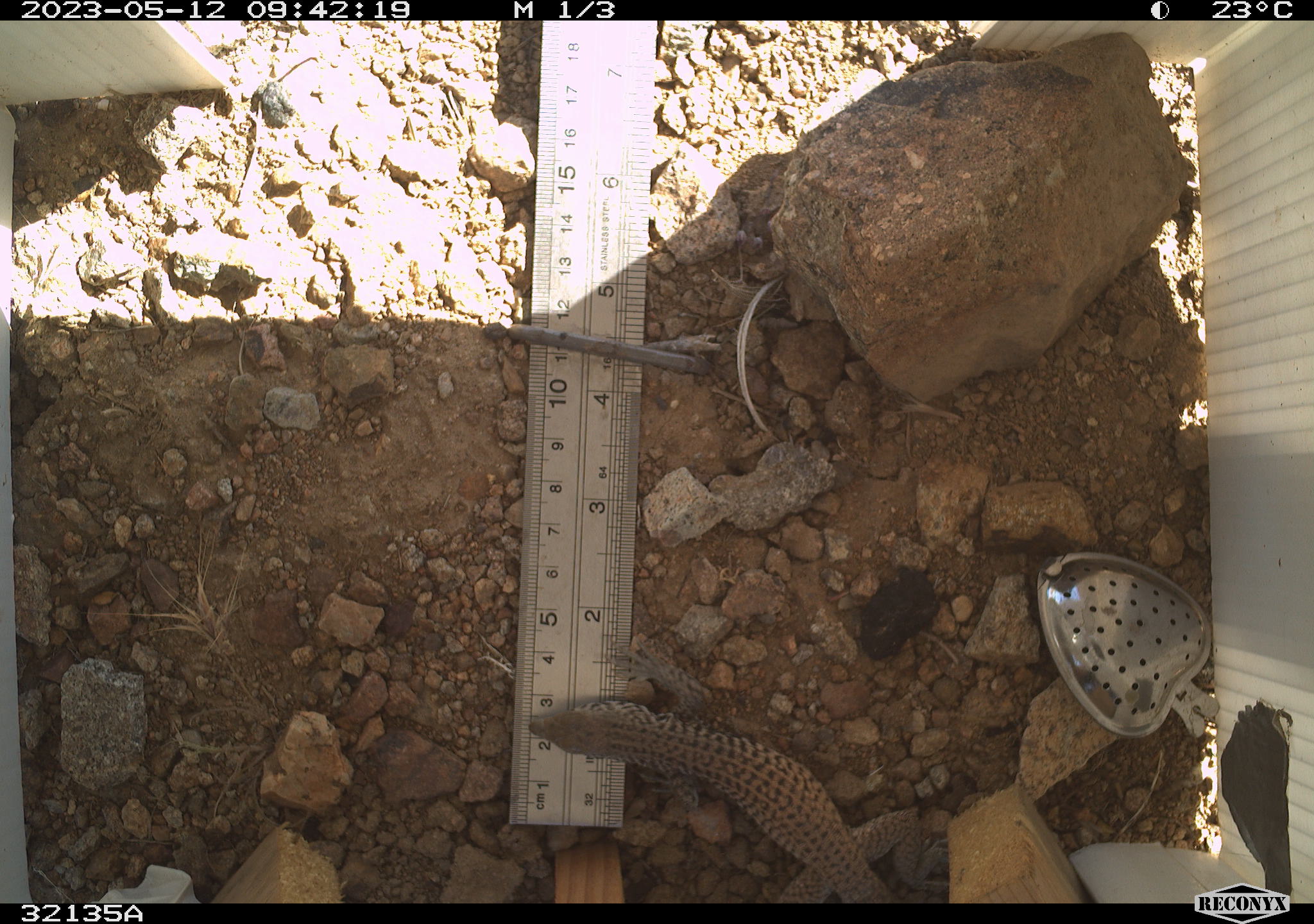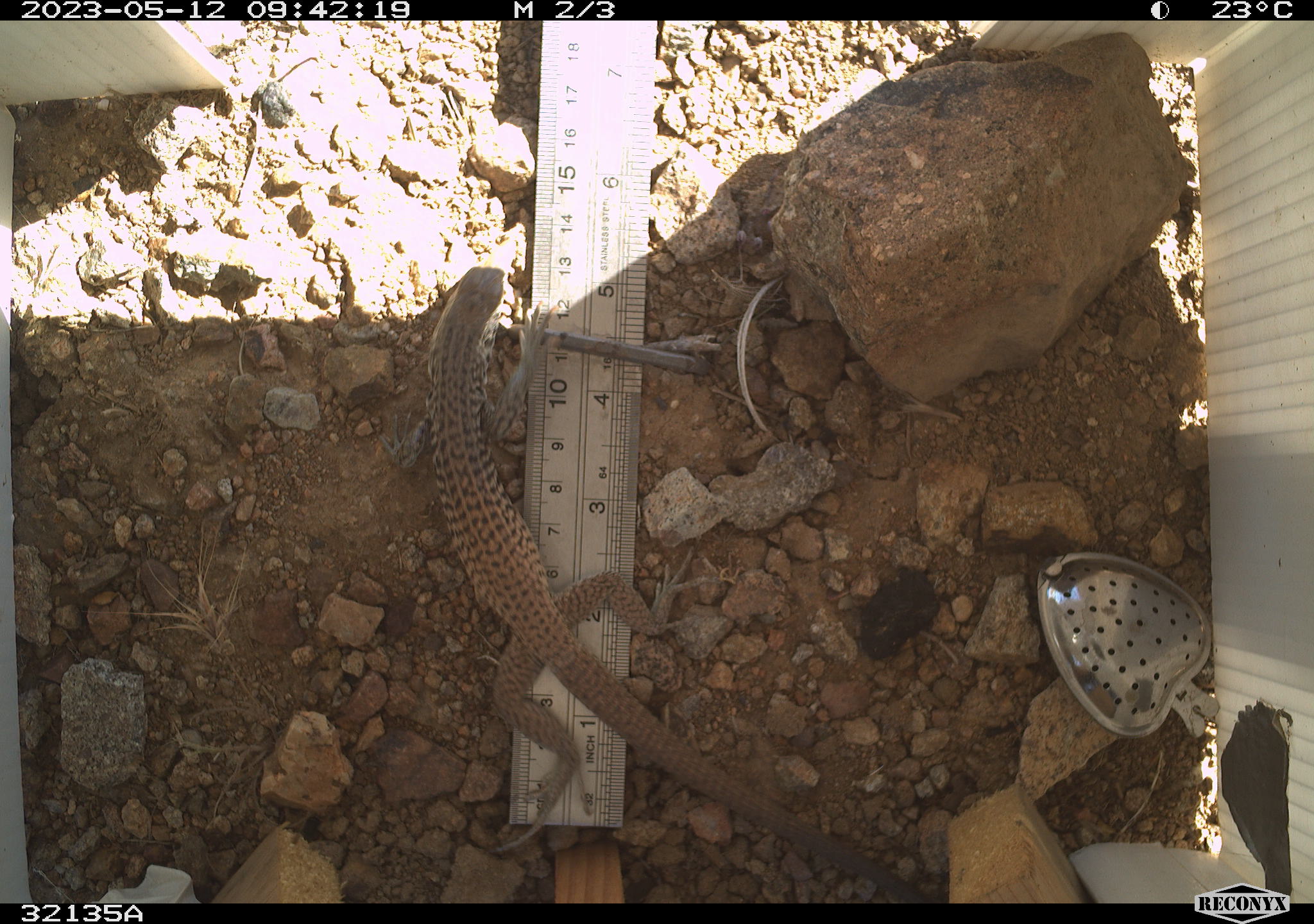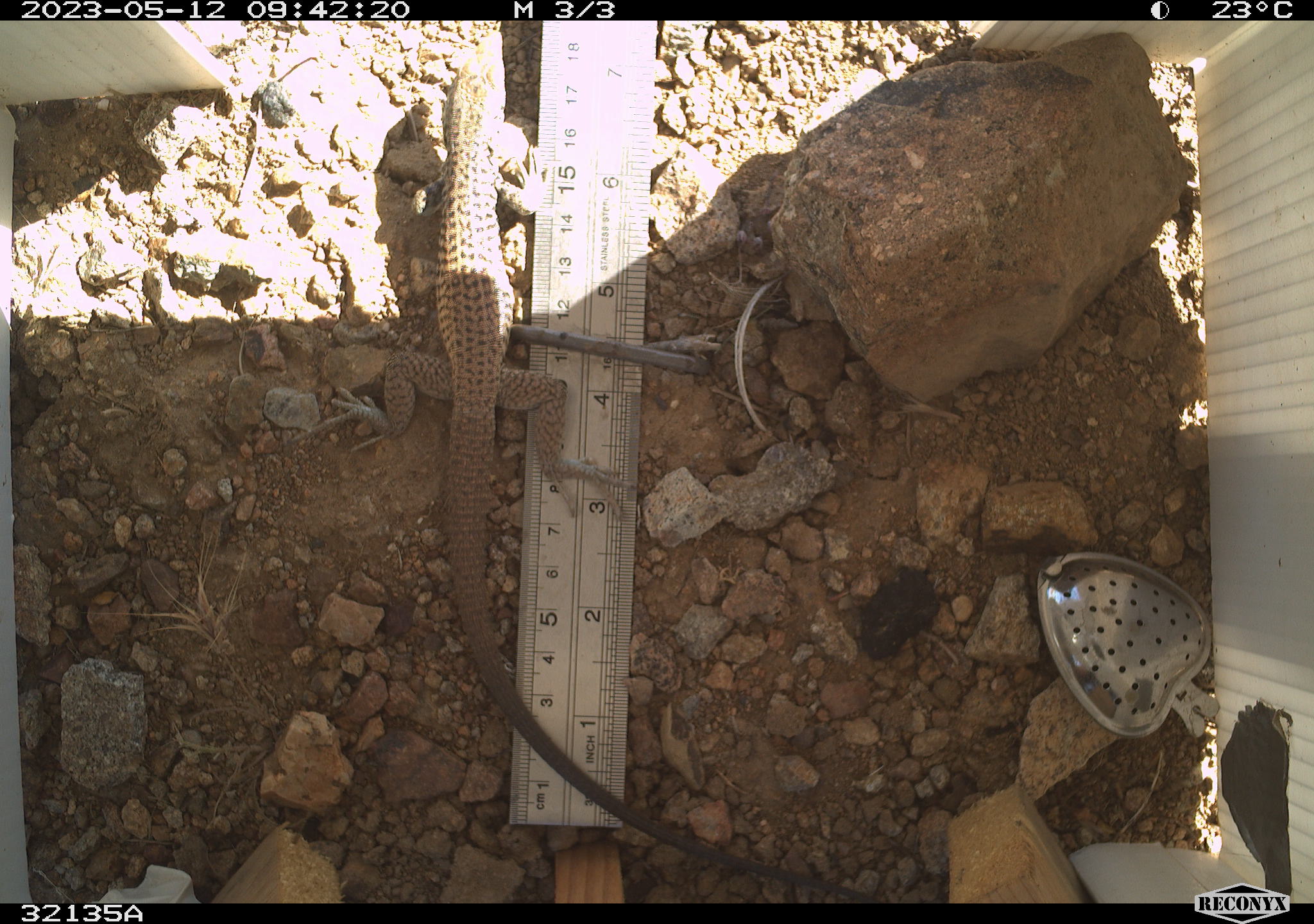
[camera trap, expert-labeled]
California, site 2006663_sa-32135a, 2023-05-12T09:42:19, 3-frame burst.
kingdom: Animalia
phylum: Chordata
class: Reptilia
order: Squamata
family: Teiidae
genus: Aspidoscelis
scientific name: Aspidoscelis tigris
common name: western whiptail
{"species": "western whiptail (Aspidoscelis tigris)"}